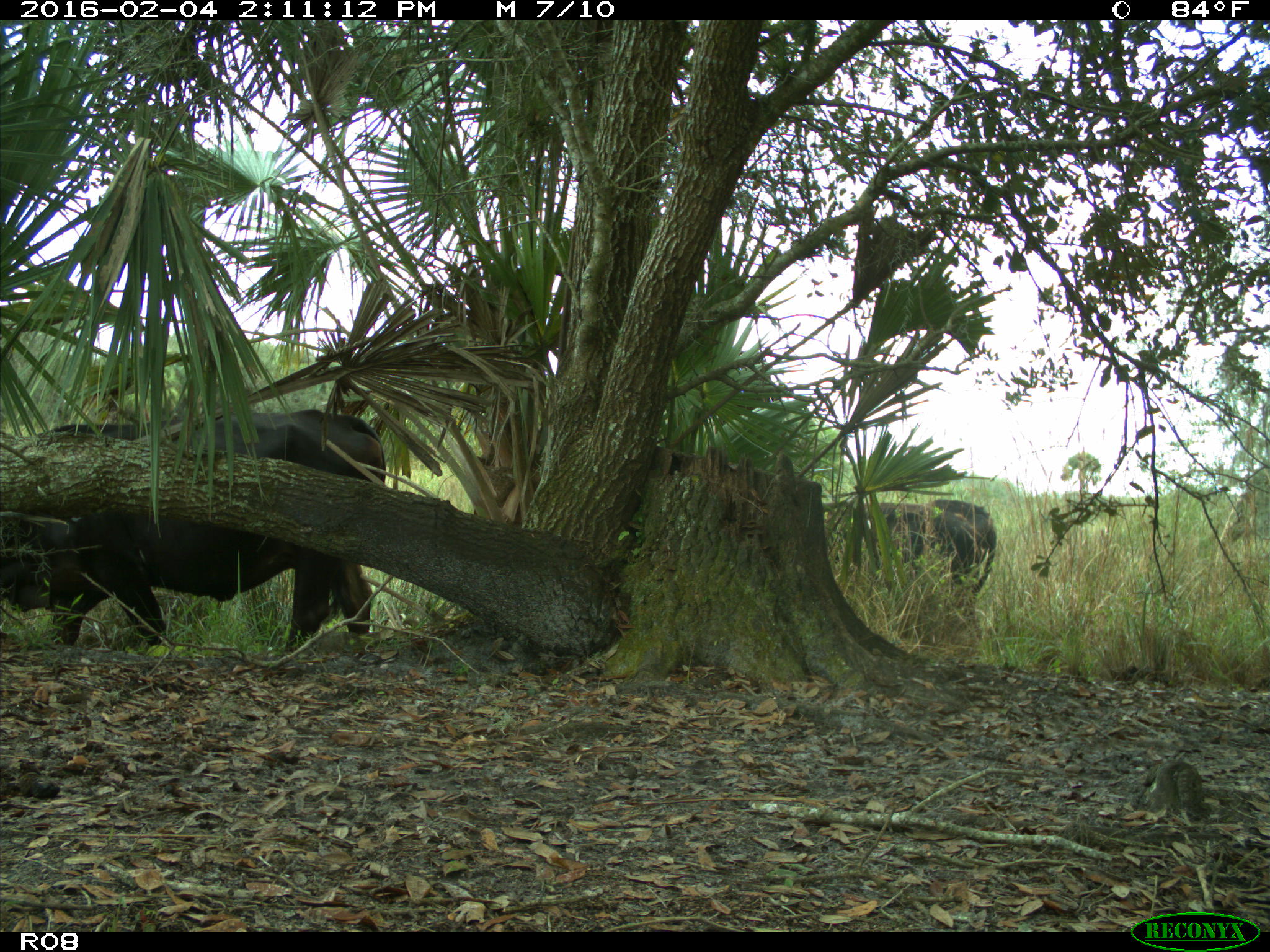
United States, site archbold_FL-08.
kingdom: Animalia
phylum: Chordata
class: Mammalia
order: Artiodactyla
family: Bovidae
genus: Bos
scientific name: Bos taurus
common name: domestic cow